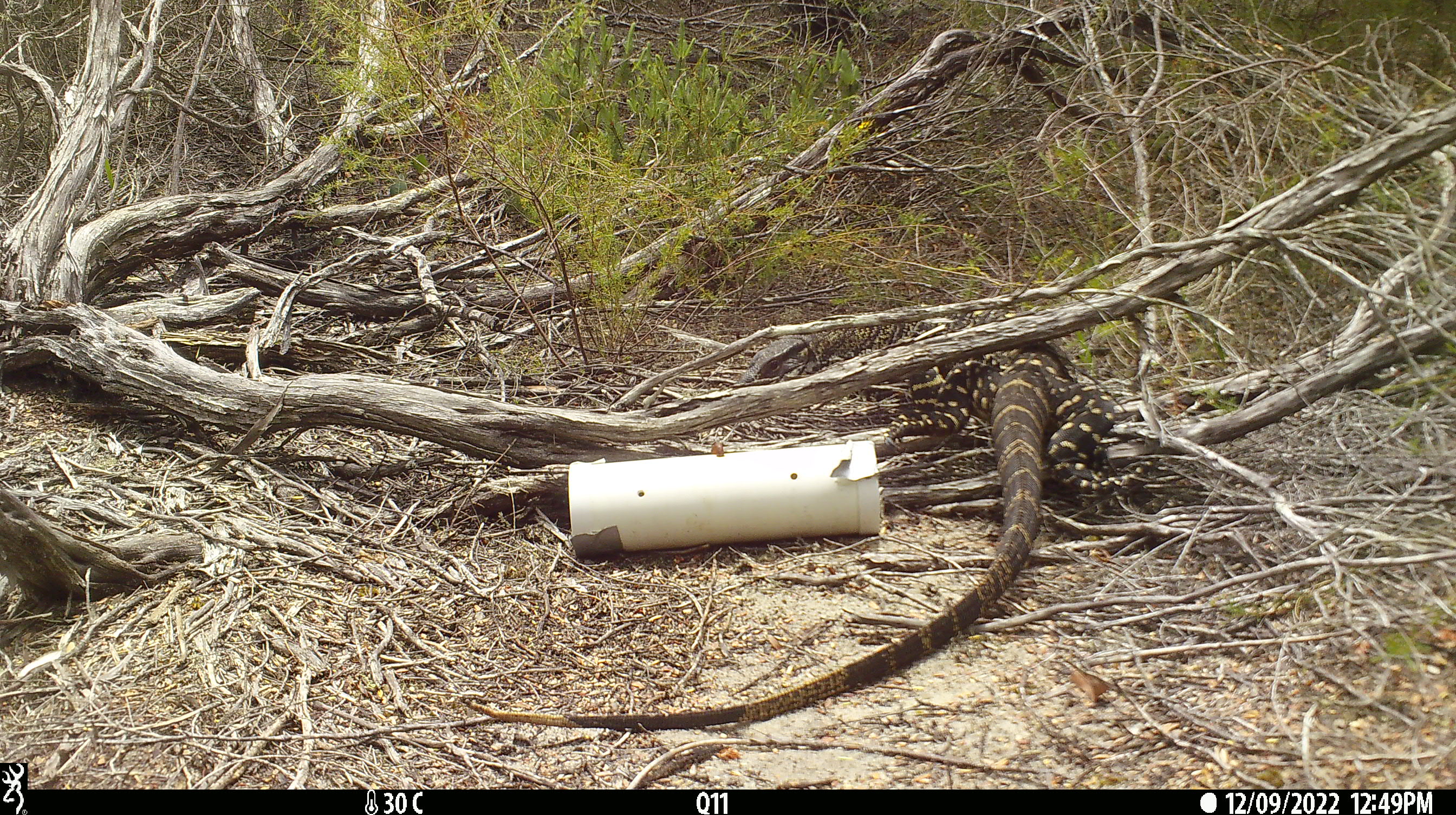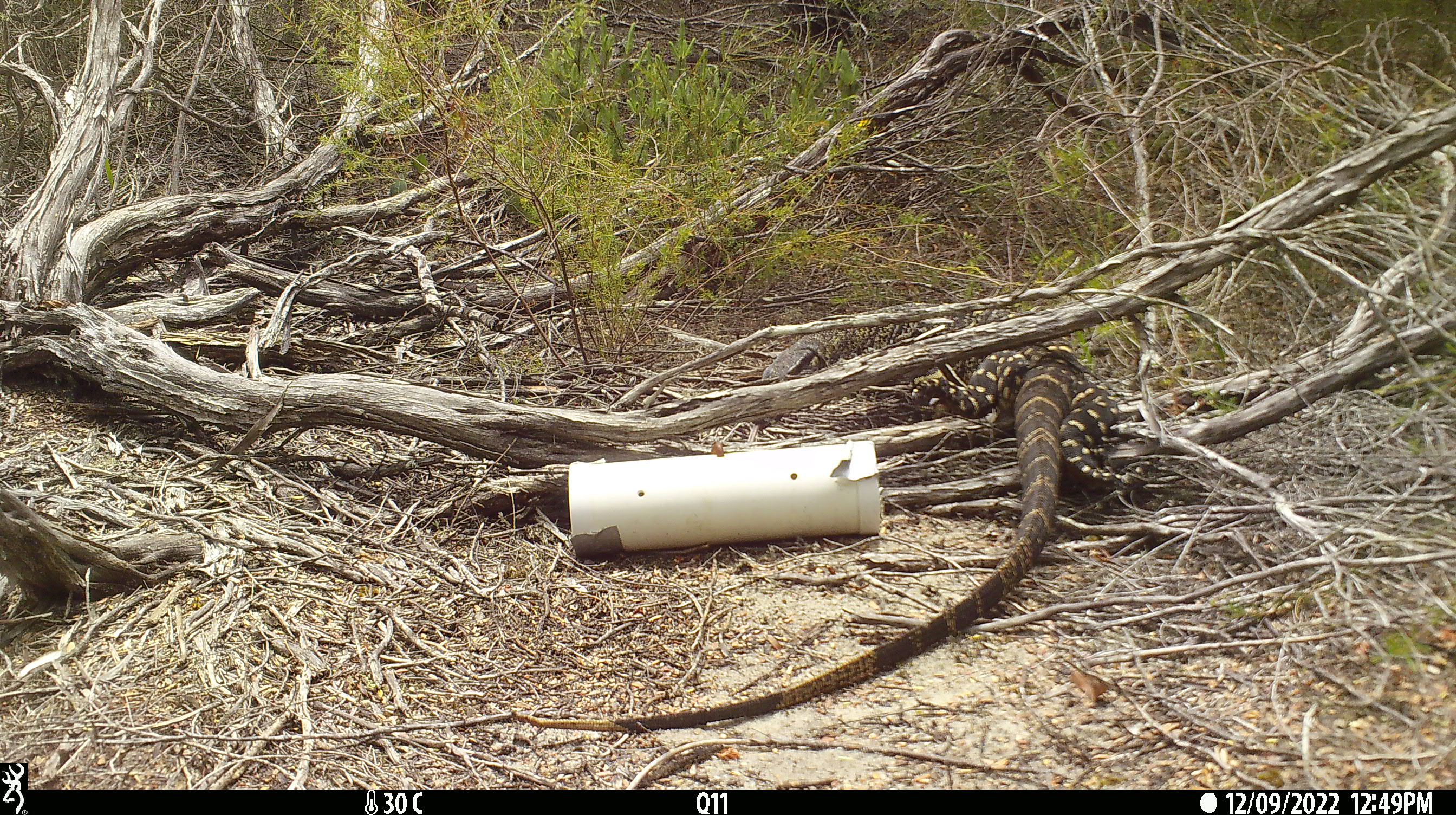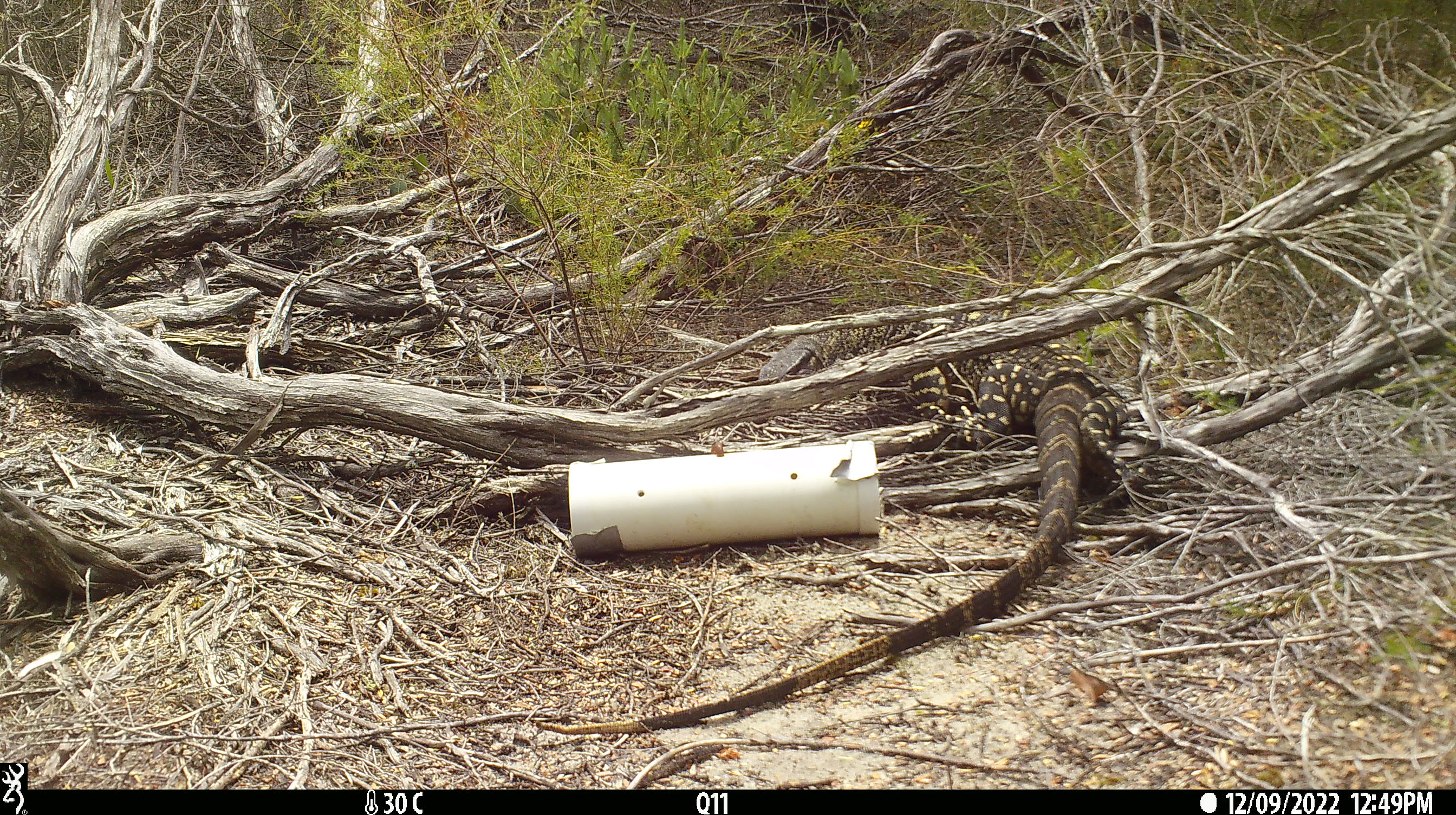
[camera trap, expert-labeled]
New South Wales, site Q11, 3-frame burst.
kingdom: Animalia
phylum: Chordata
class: Reptilia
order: Squamata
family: Varanidae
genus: Varanus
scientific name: Varanus varius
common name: lace monitor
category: goanna